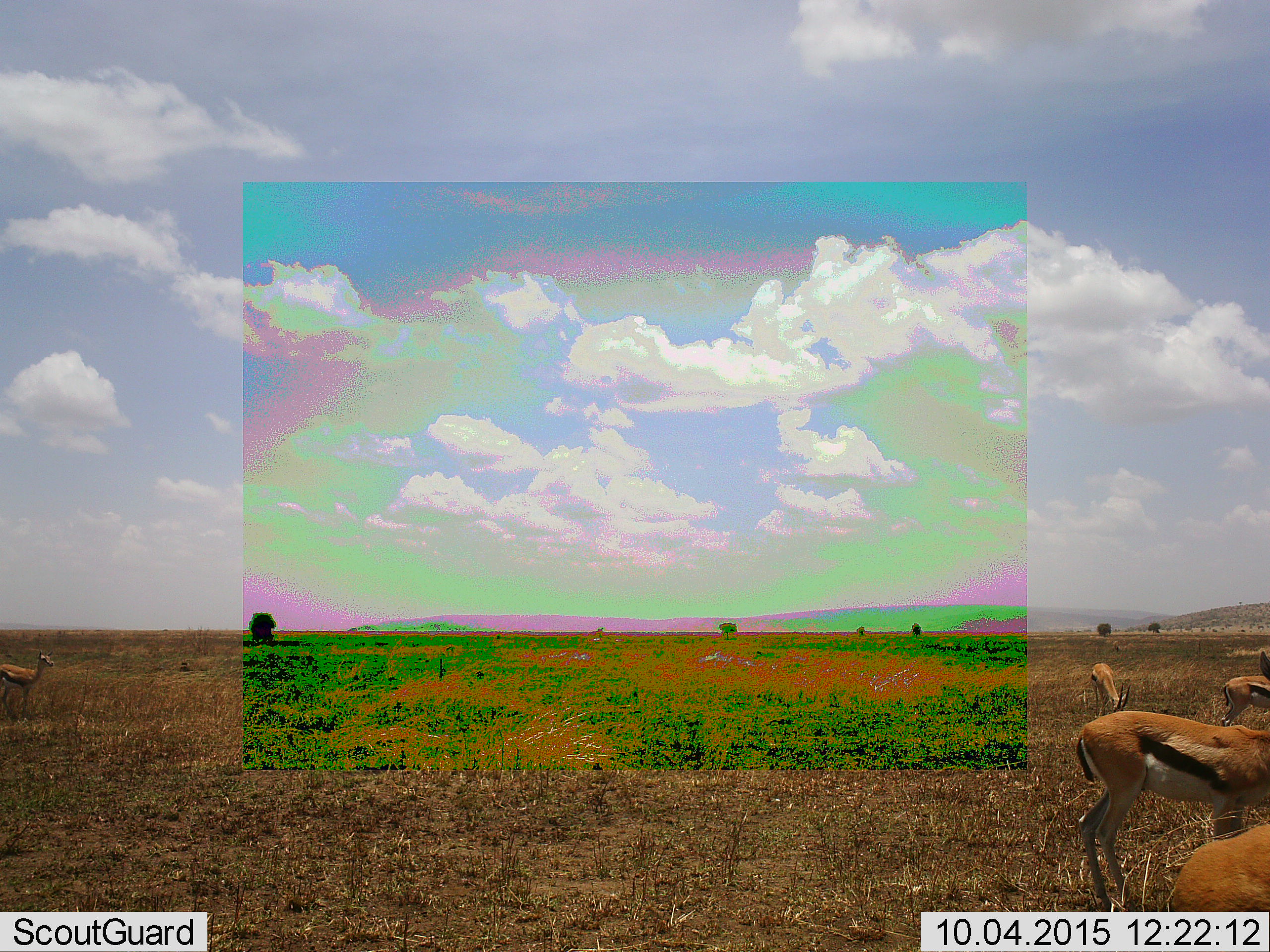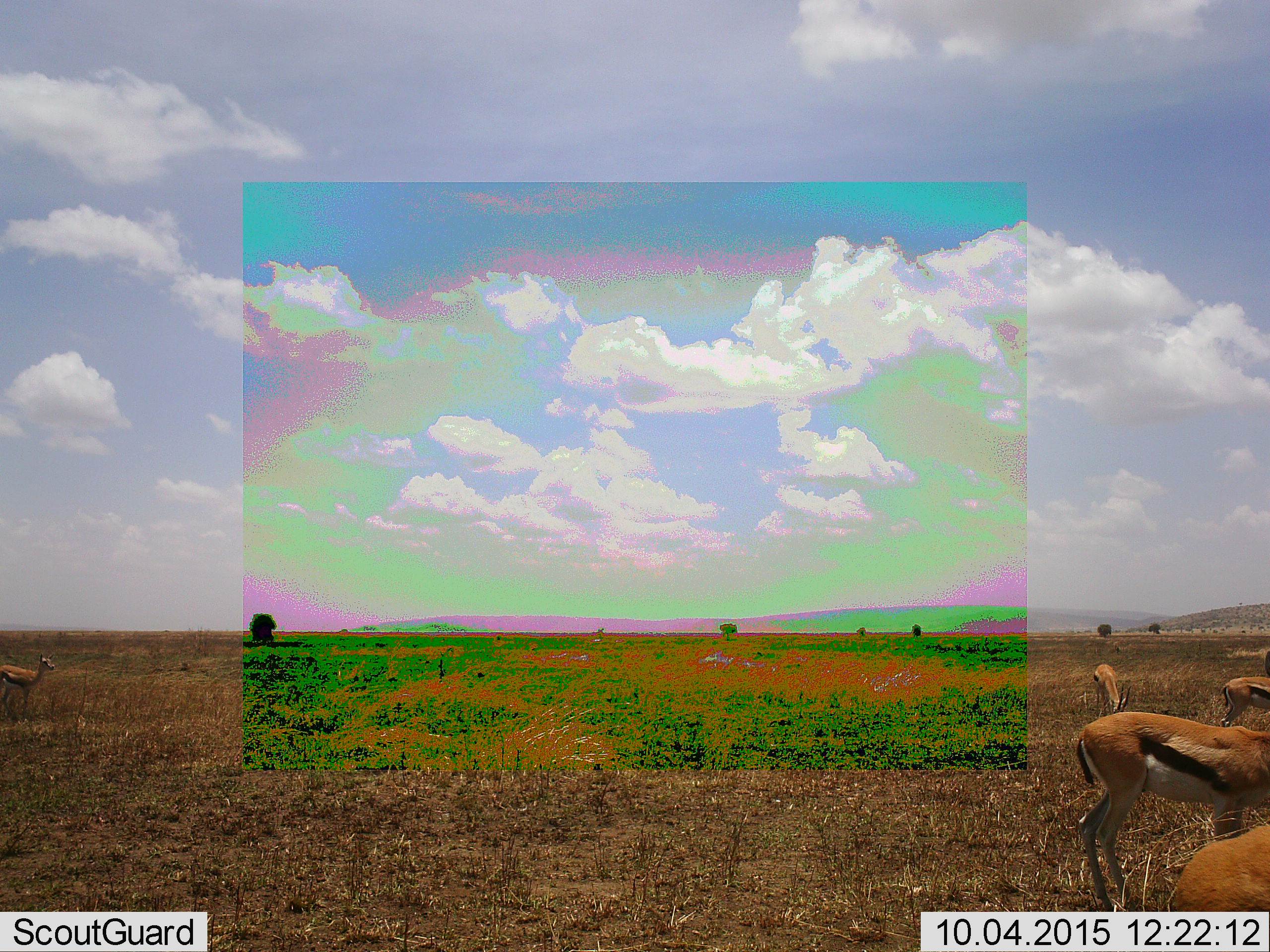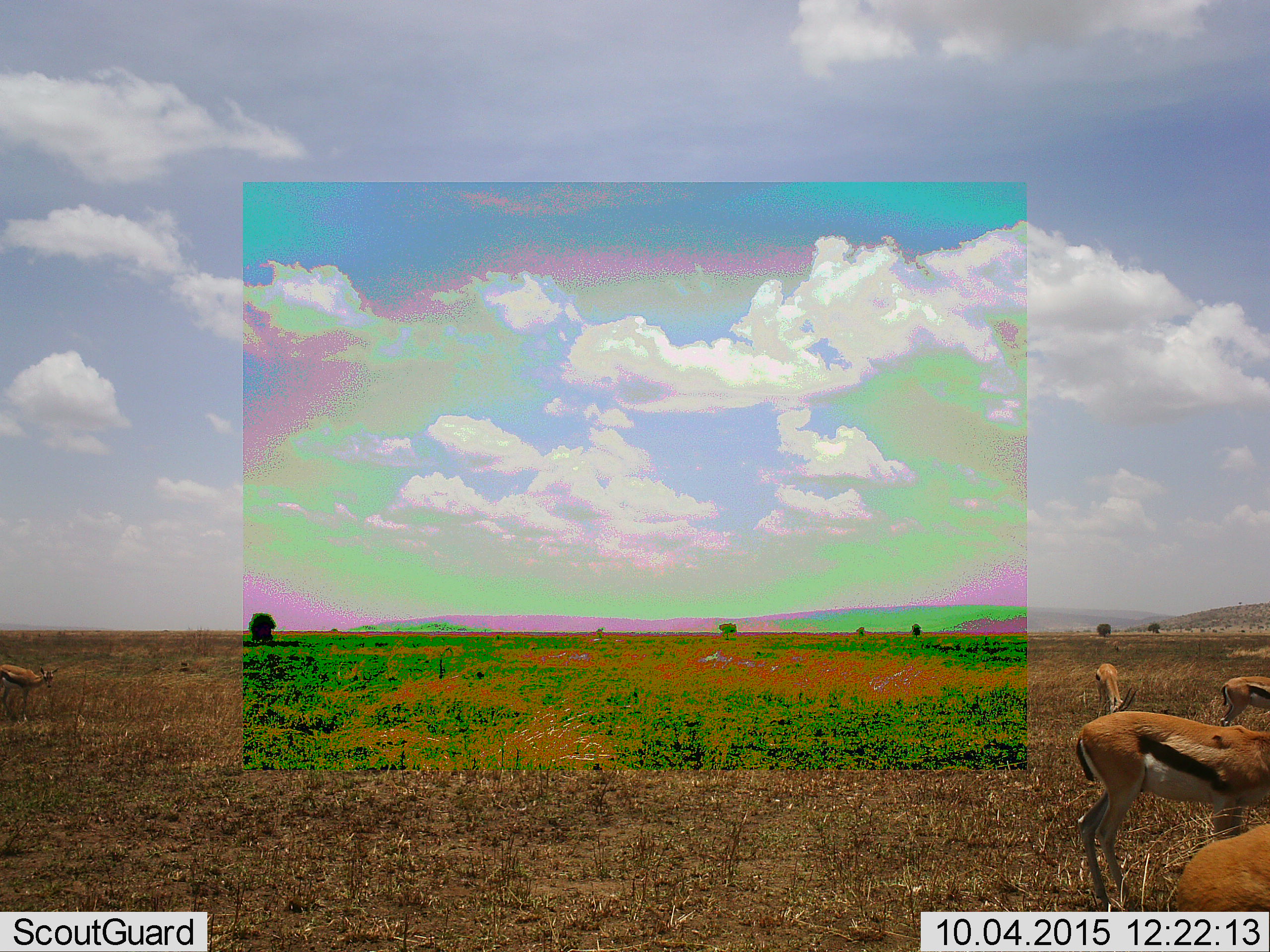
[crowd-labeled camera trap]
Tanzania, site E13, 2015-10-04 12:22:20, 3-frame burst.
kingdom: Animalia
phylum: Chordata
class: Mammalia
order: Artiodactyla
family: Bovidae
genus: Eudorcas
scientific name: Eudorcas thomsonii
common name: thomson's gazelle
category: gazellethomsons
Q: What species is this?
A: Gazellethomsons (thomson's gazelle) (Eudorcas thomsonii).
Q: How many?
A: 5.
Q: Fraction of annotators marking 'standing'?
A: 81%.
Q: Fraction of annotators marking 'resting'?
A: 0%.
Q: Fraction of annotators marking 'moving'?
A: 25%.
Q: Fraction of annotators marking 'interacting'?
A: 19%.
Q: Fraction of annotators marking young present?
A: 12%.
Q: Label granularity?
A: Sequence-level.